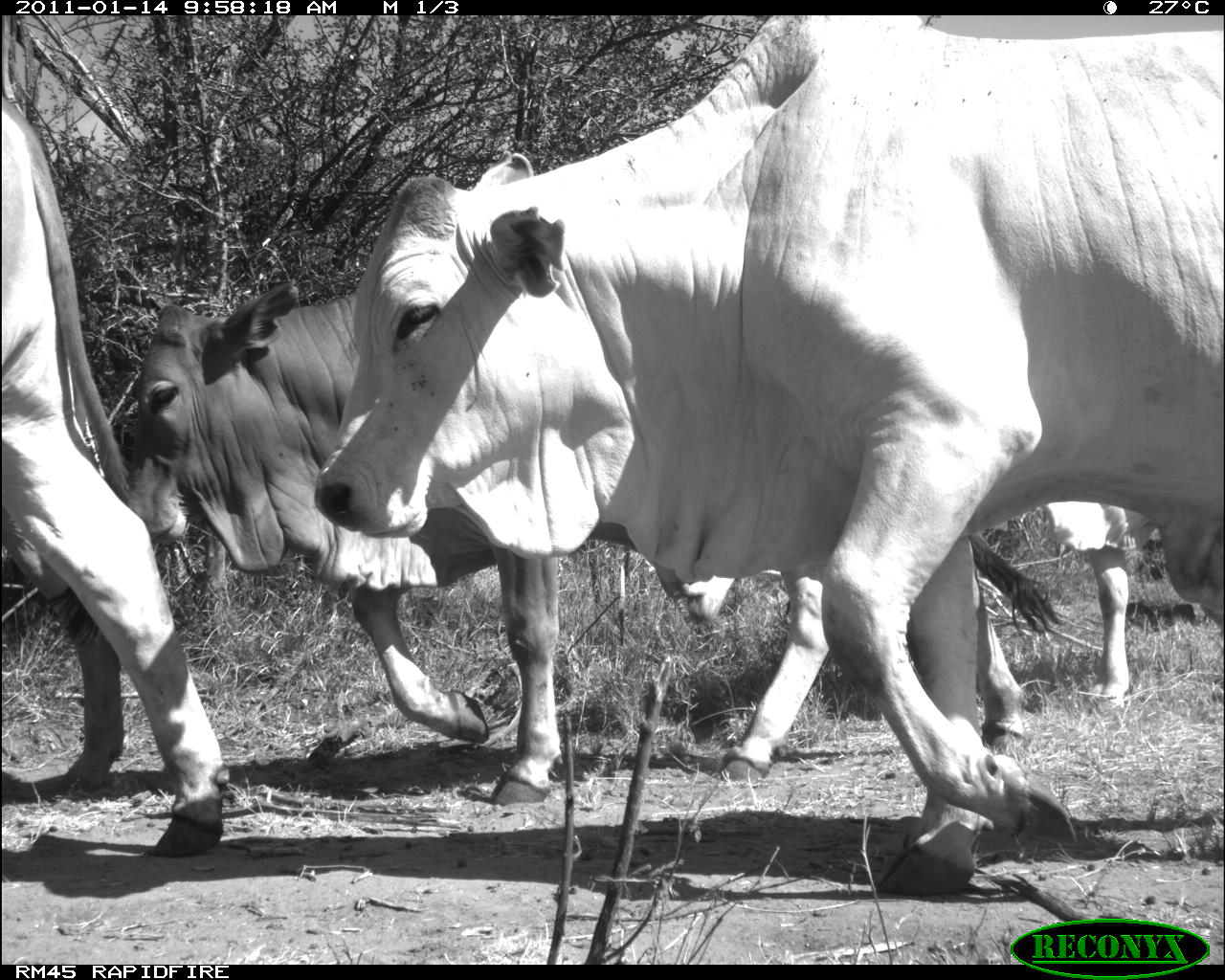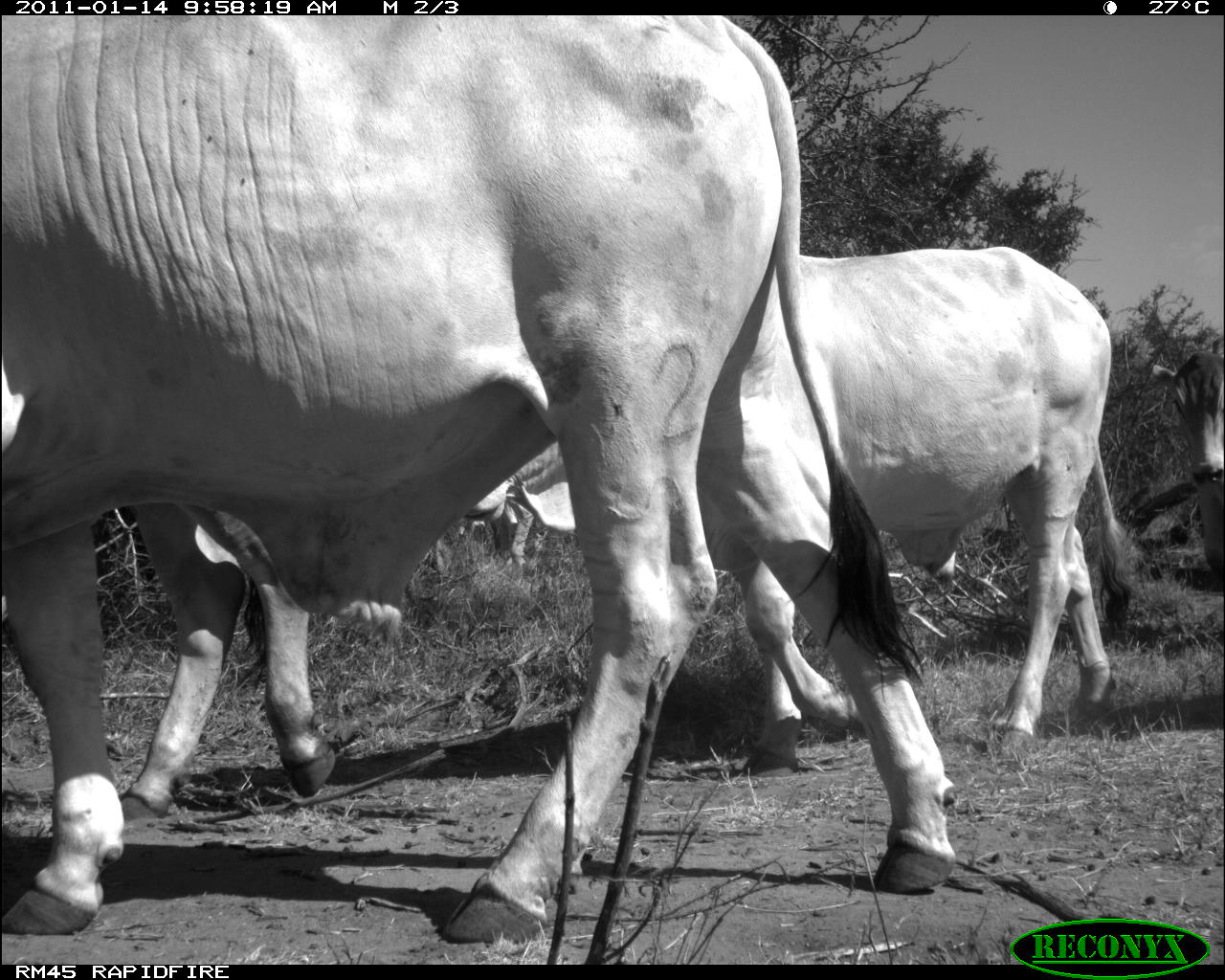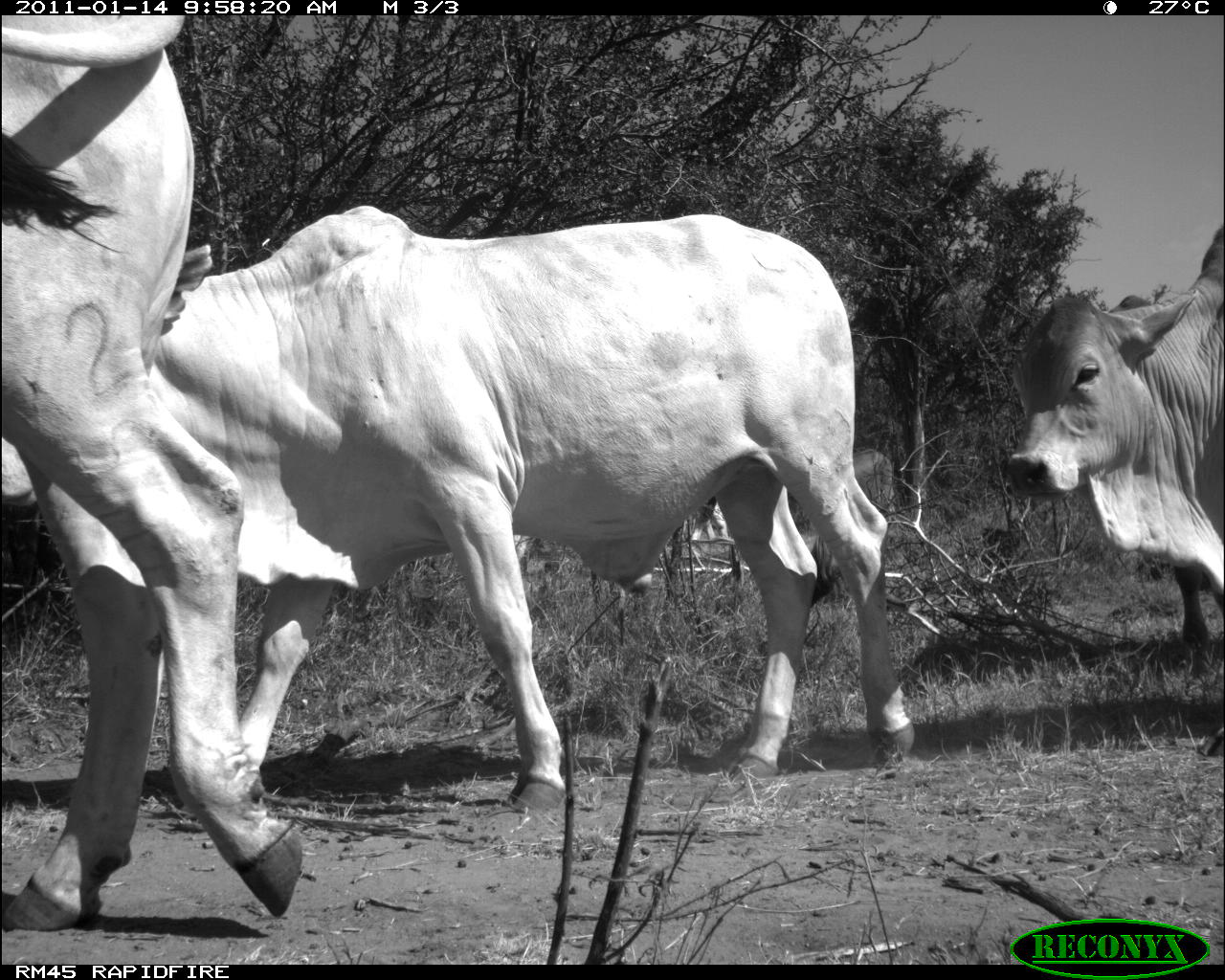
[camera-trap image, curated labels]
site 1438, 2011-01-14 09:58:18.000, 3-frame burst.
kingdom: Animalia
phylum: Chordata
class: Mammalia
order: Artiodactyla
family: Bovidae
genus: Bos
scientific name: Bos taurus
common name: domestic cattle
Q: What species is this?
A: Bos taurus (domestic cattle).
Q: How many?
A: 4.